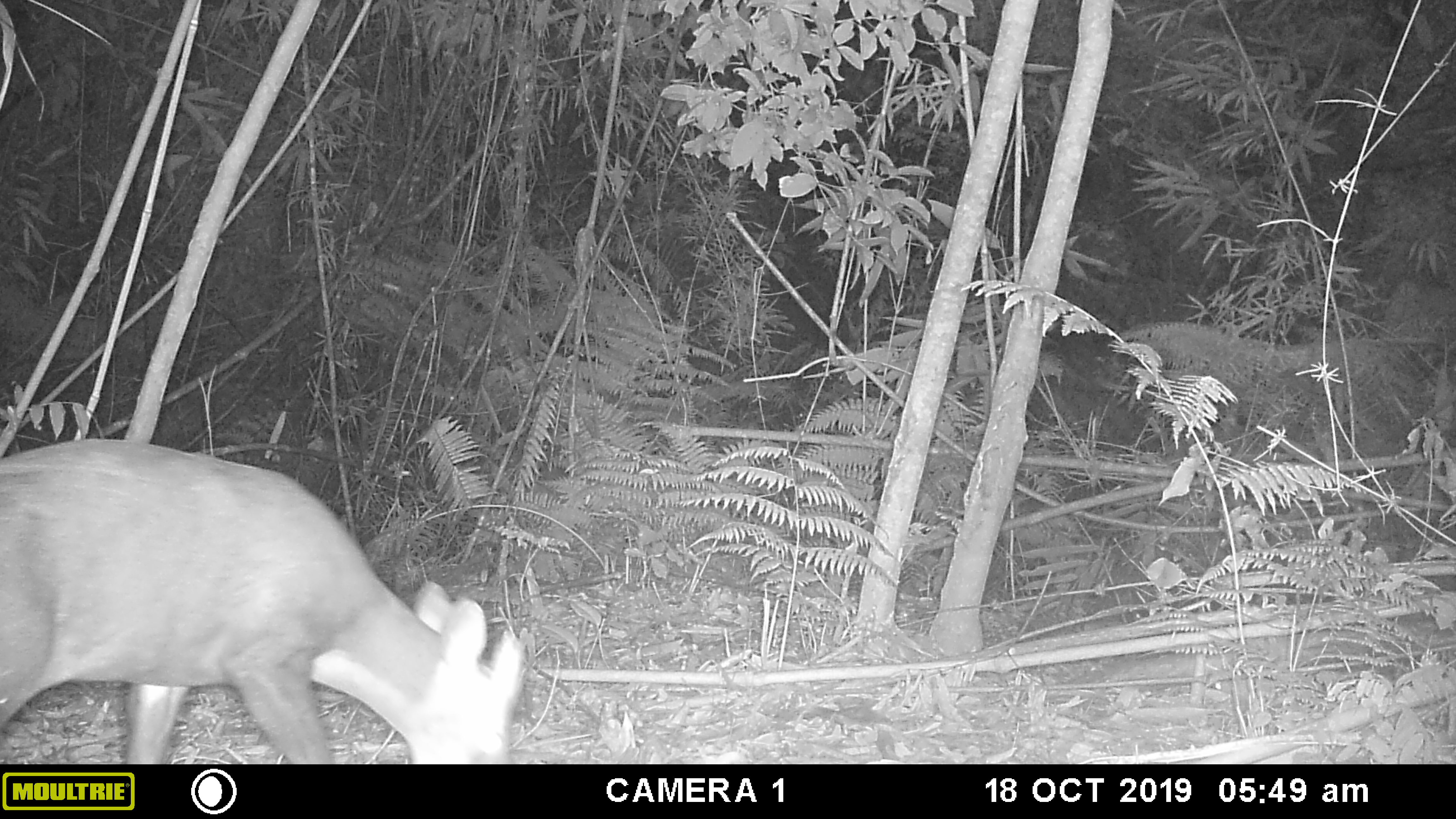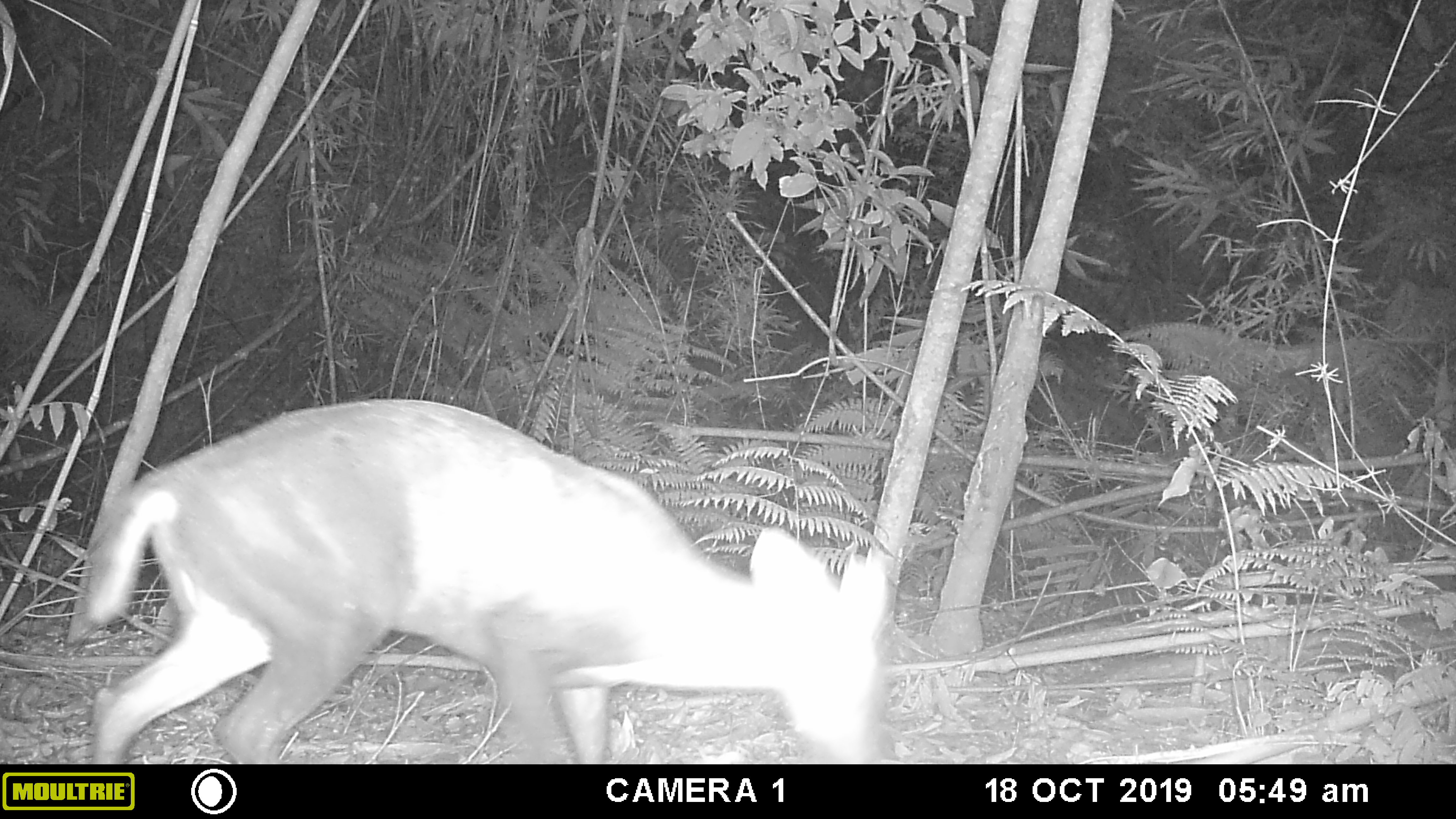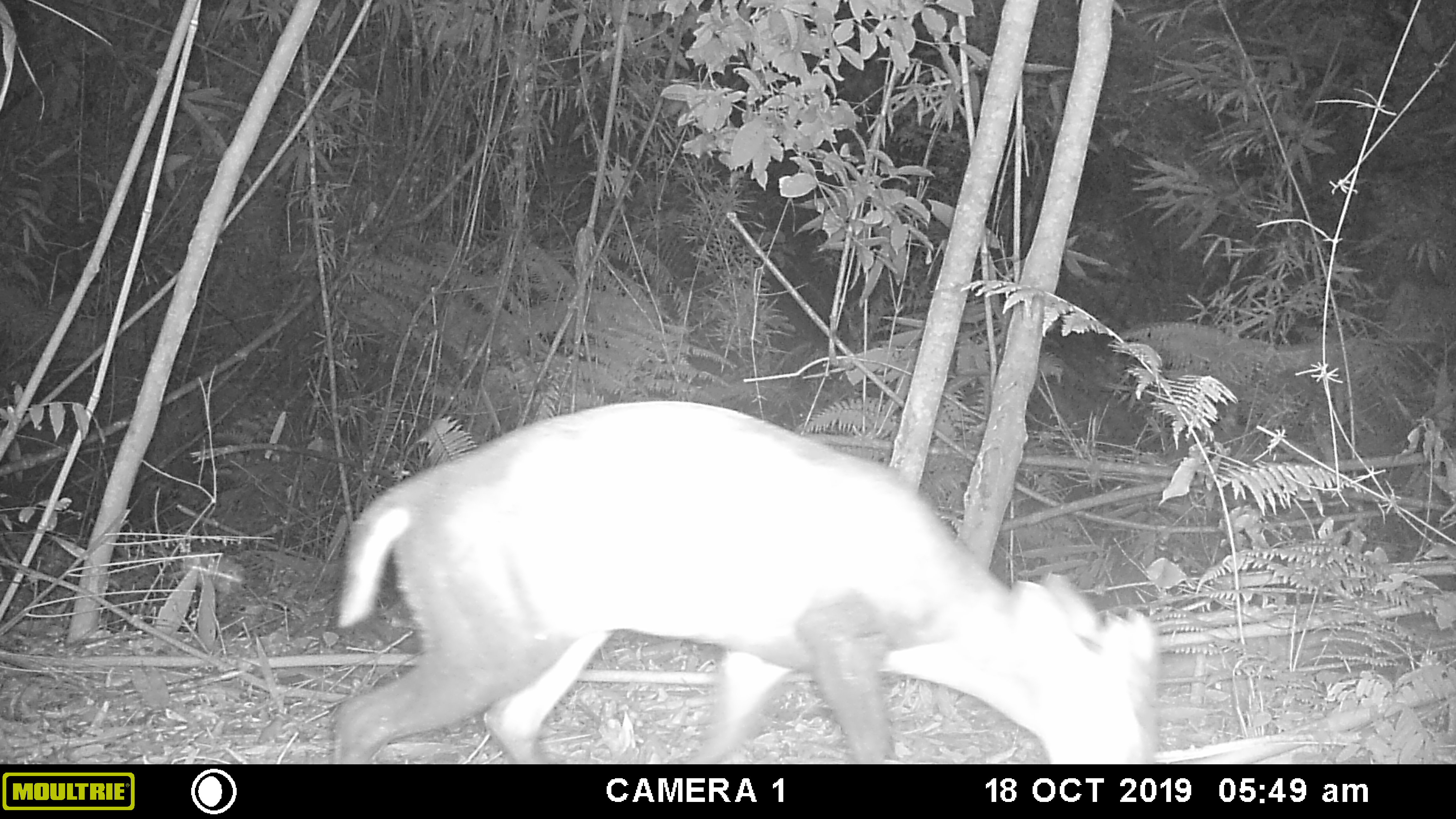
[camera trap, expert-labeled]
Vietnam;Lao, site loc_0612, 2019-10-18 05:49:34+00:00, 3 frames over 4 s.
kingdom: Animalia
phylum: Chordata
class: Mammalia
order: Artiodactyla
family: Cervidae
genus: Muntiacus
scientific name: Muntiacus rooseveltorum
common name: roosevelt's muntjac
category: roosevelts muntjac group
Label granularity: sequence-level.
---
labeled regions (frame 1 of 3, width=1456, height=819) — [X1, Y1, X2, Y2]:
roosevelts muntjac group: [0, 438, 526, 763]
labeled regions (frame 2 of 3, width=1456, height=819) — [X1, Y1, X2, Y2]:
roosevelts muntjac group: [82, 397, 889, 763]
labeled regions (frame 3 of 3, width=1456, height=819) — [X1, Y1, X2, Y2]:
roosevelts muntjac group: [330, 399, 1160, 764]